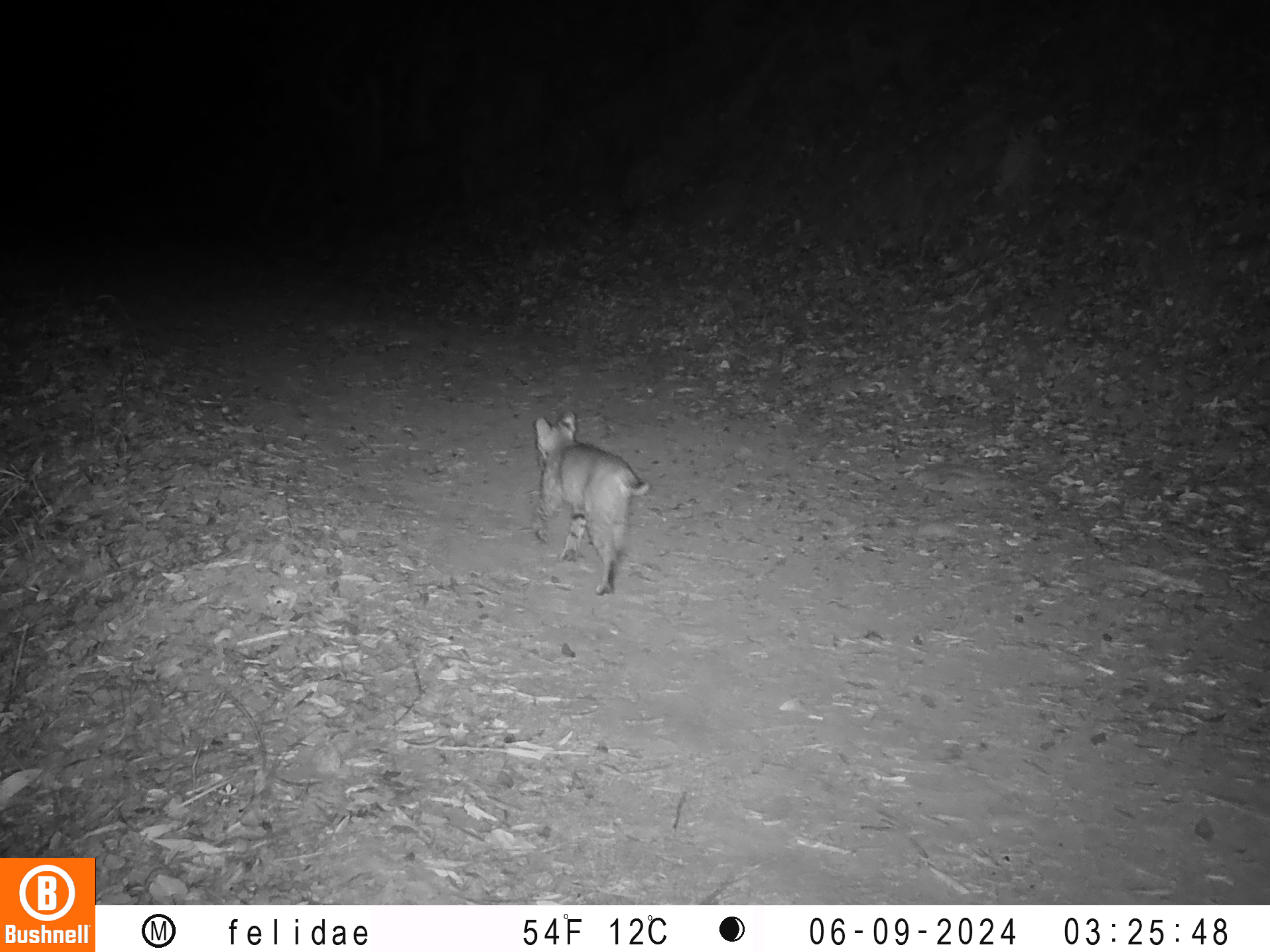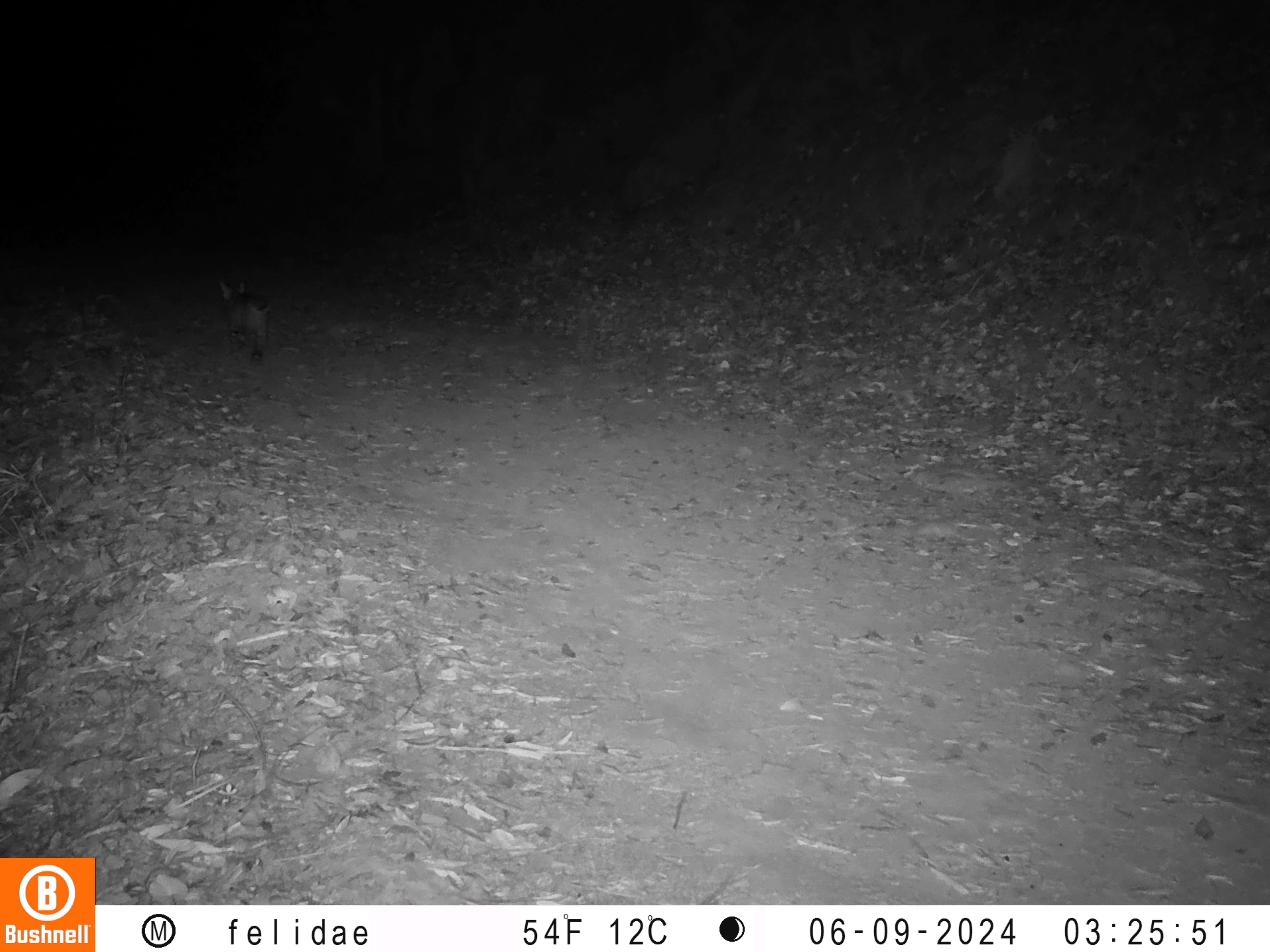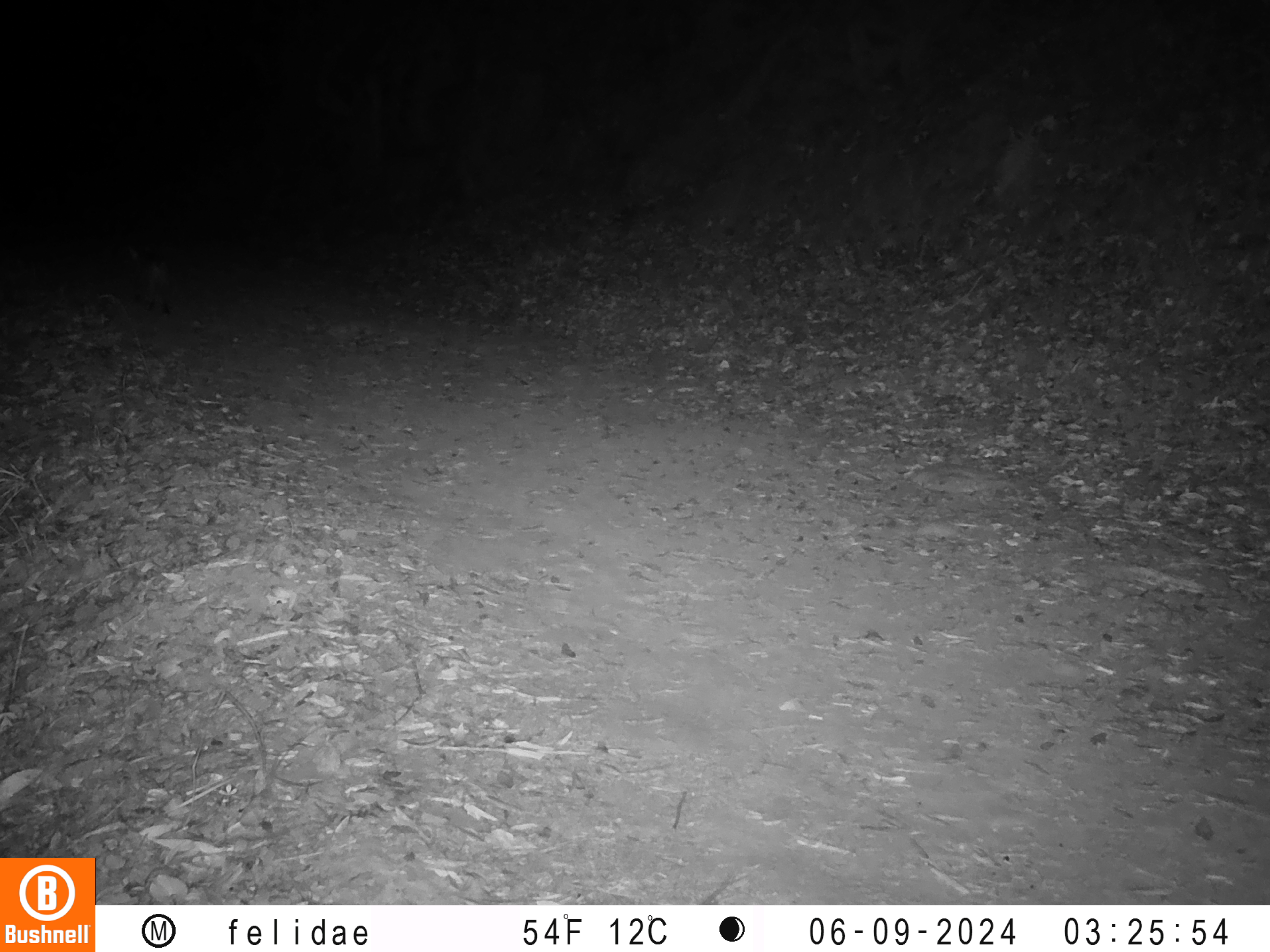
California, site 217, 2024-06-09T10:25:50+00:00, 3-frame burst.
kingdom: Animalia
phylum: Chordata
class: Mammalia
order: Carnivora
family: Felidae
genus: Lynx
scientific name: Lynx rufus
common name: bobcat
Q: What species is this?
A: Bobcat (Lynx rufus).